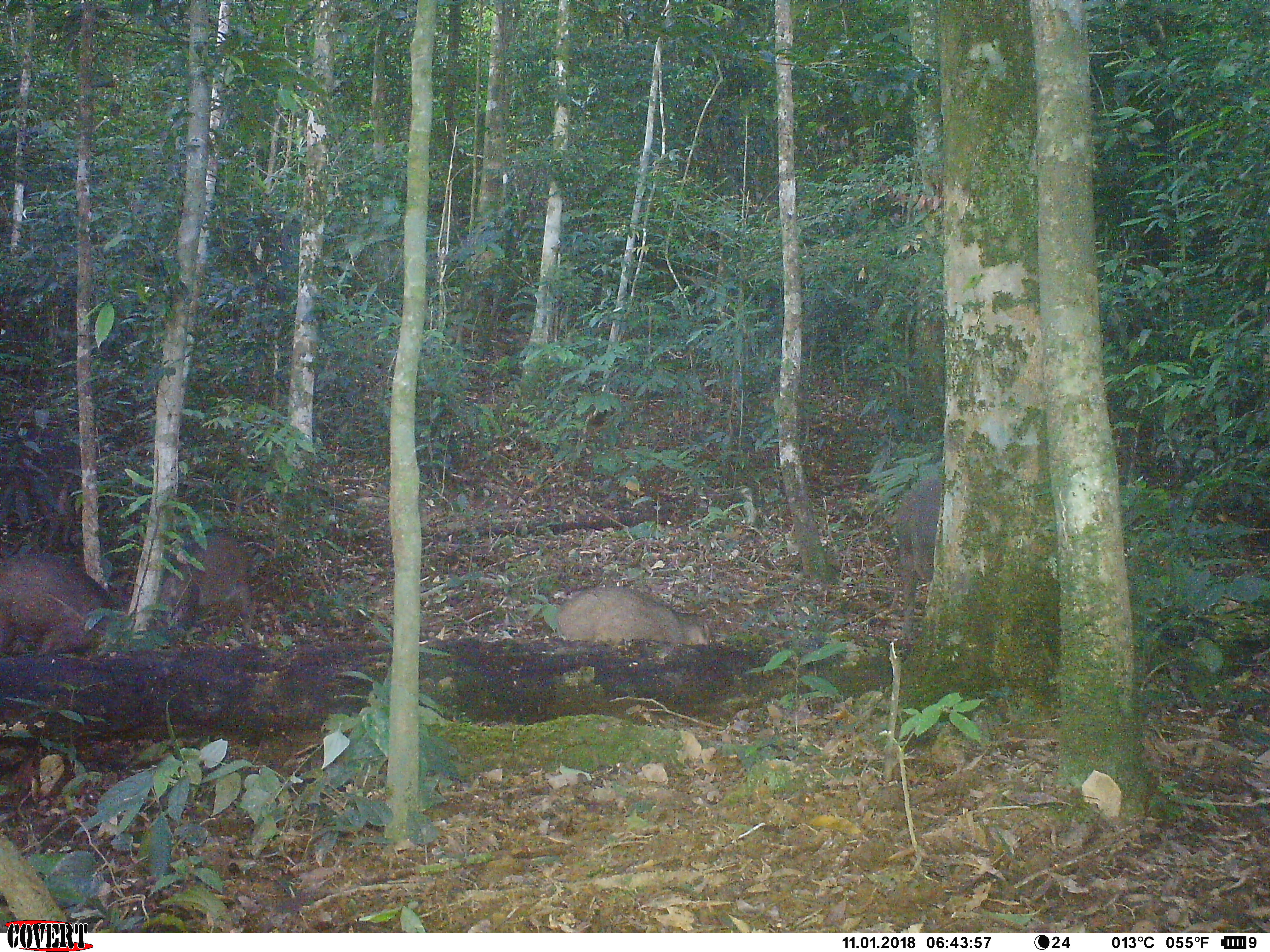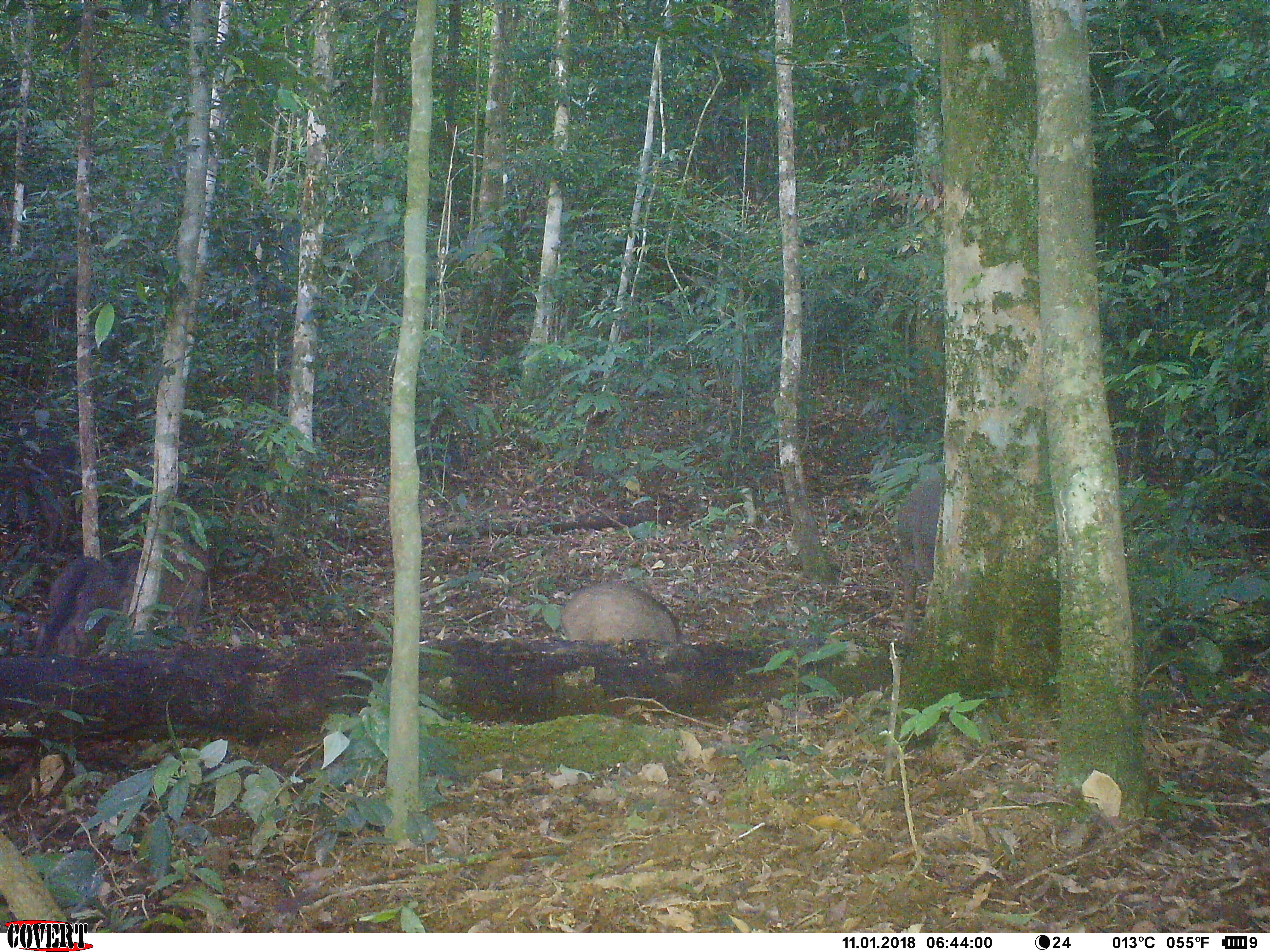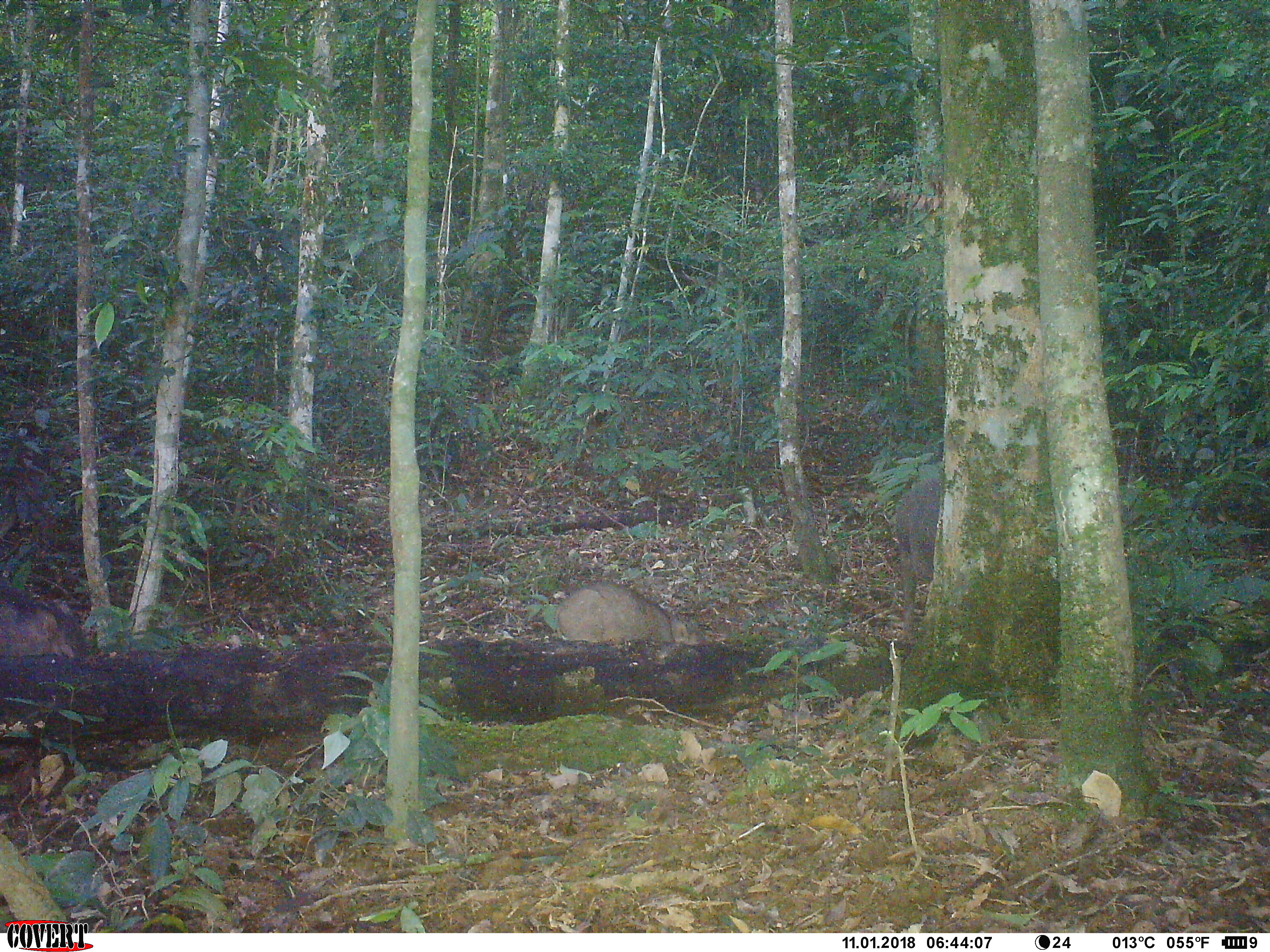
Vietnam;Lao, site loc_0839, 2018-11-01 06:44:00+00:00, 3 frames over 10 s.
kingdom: Animalia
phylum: Chordata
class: Mammalia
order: Artiodactyla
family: Suidae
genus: Sus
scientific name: Sus scrofa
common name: eurasian wild pig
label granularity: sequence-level